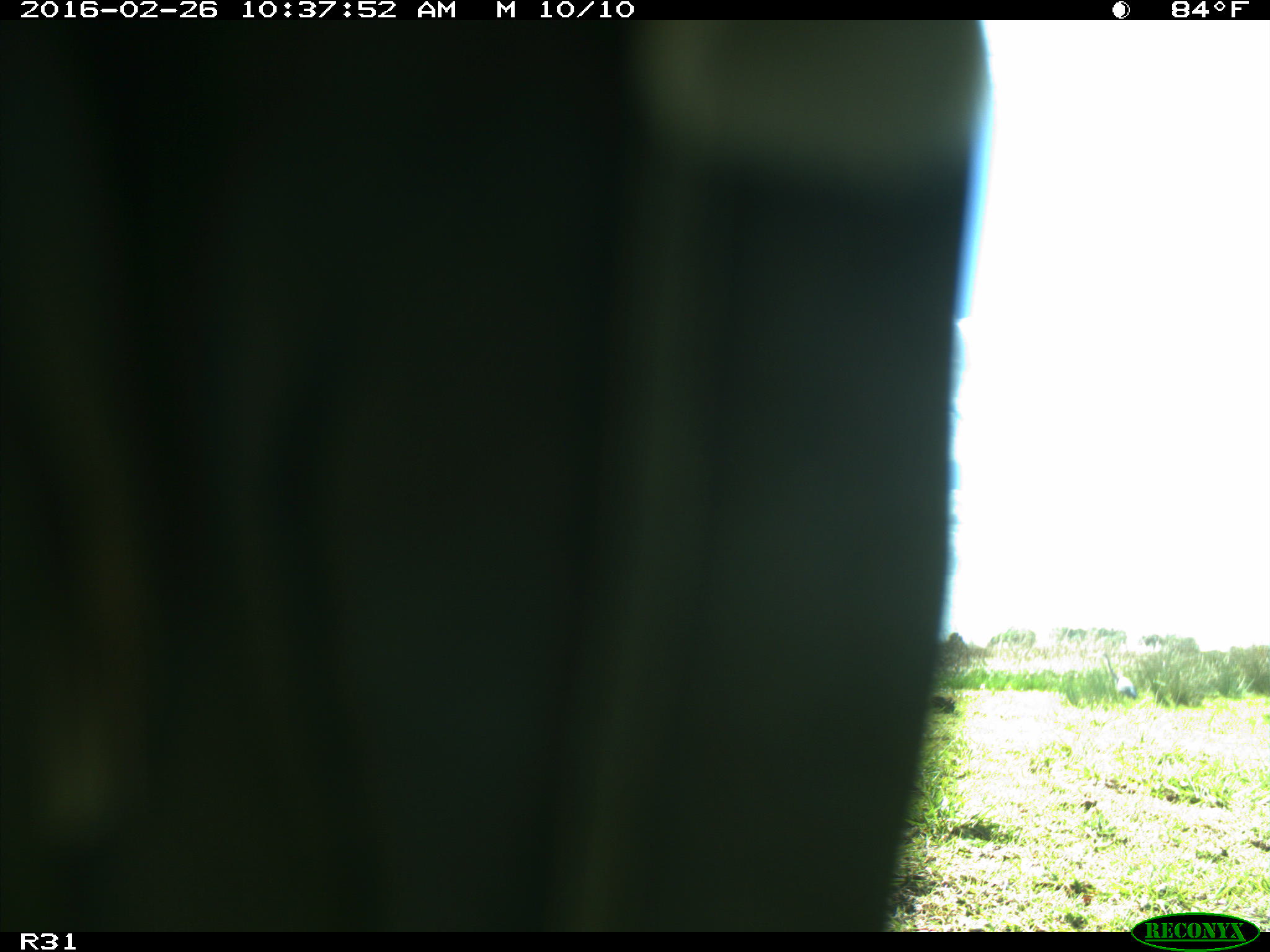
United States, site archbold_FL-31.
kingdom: Animalia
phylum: Chordata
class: Aves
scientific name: Aves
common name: birds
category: unidentified bird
Unidentified bird (birds) (Aves).